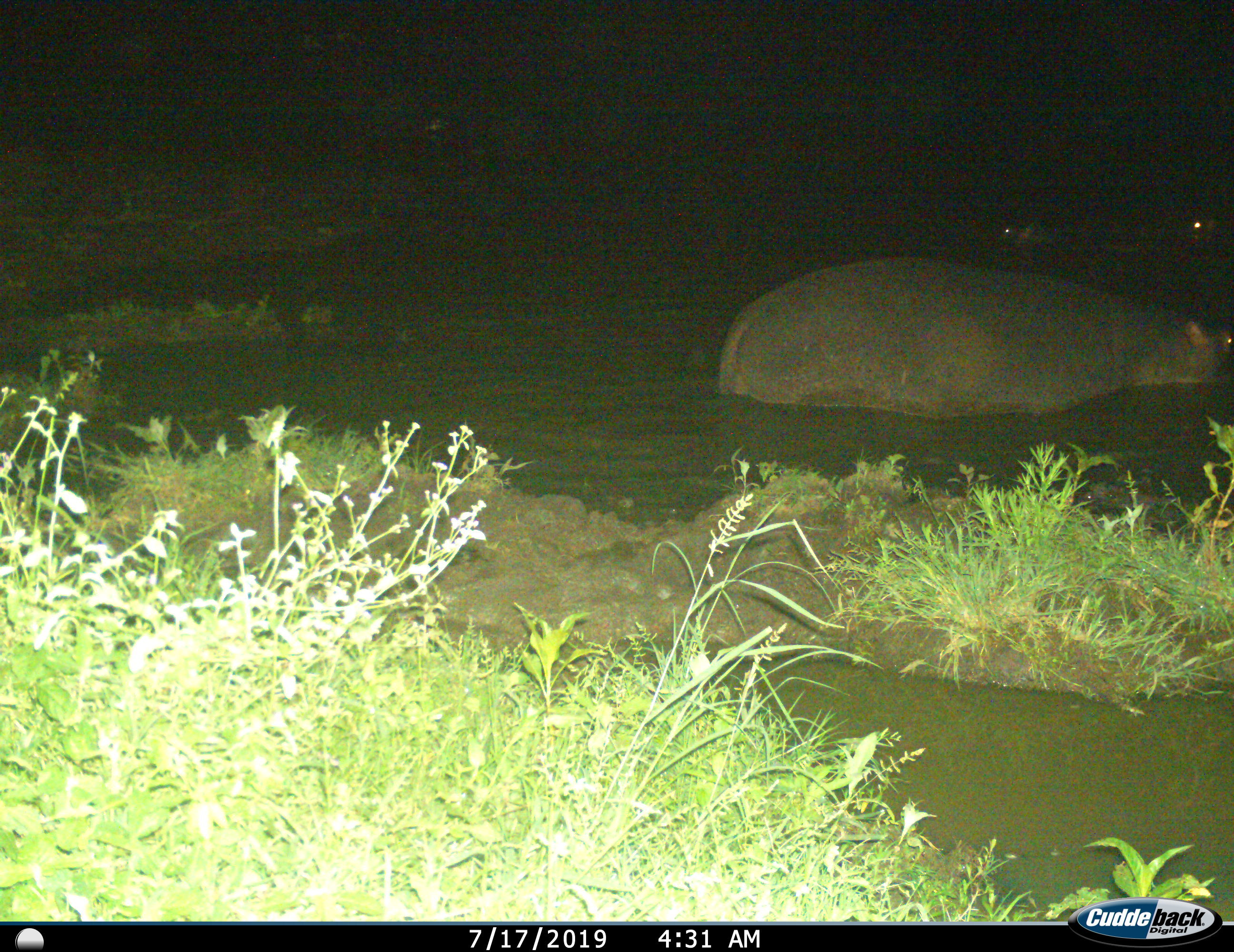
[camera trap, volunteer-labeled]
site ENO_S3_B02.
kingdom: Animalia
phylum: Chordata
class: Mammalia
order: Artiodactyla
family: Hippopotamidae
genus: Hippopotamus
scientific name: Hippopotamus amphibius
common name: hippopotamus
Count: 3.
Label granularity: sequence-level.